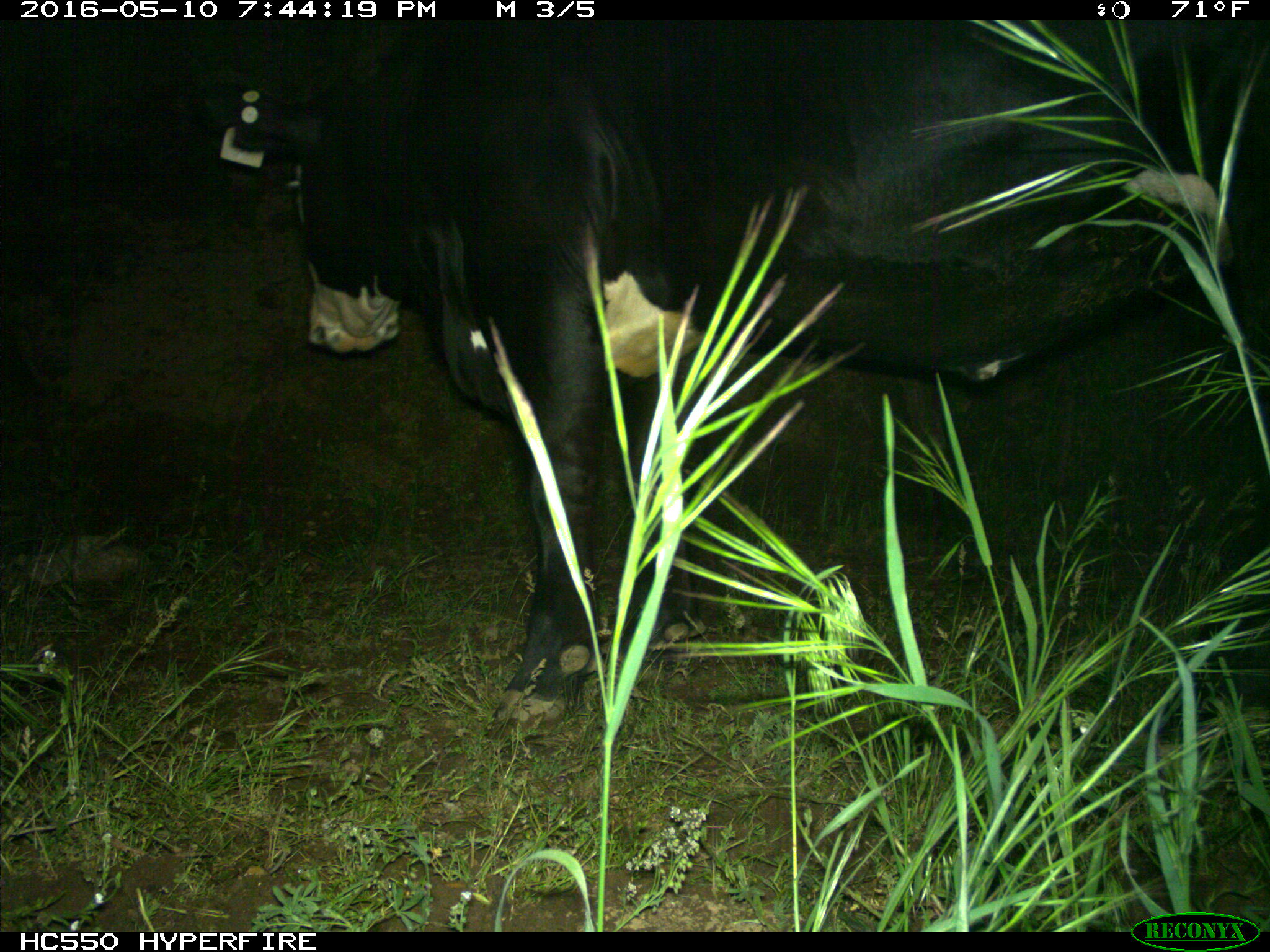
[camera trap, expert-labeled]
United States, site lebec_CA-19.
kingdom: Animalia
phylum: Chordata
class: Mammalia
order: Artiodactyla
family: Bovidae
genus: Bos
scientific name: Bos taurus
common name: domestic cow